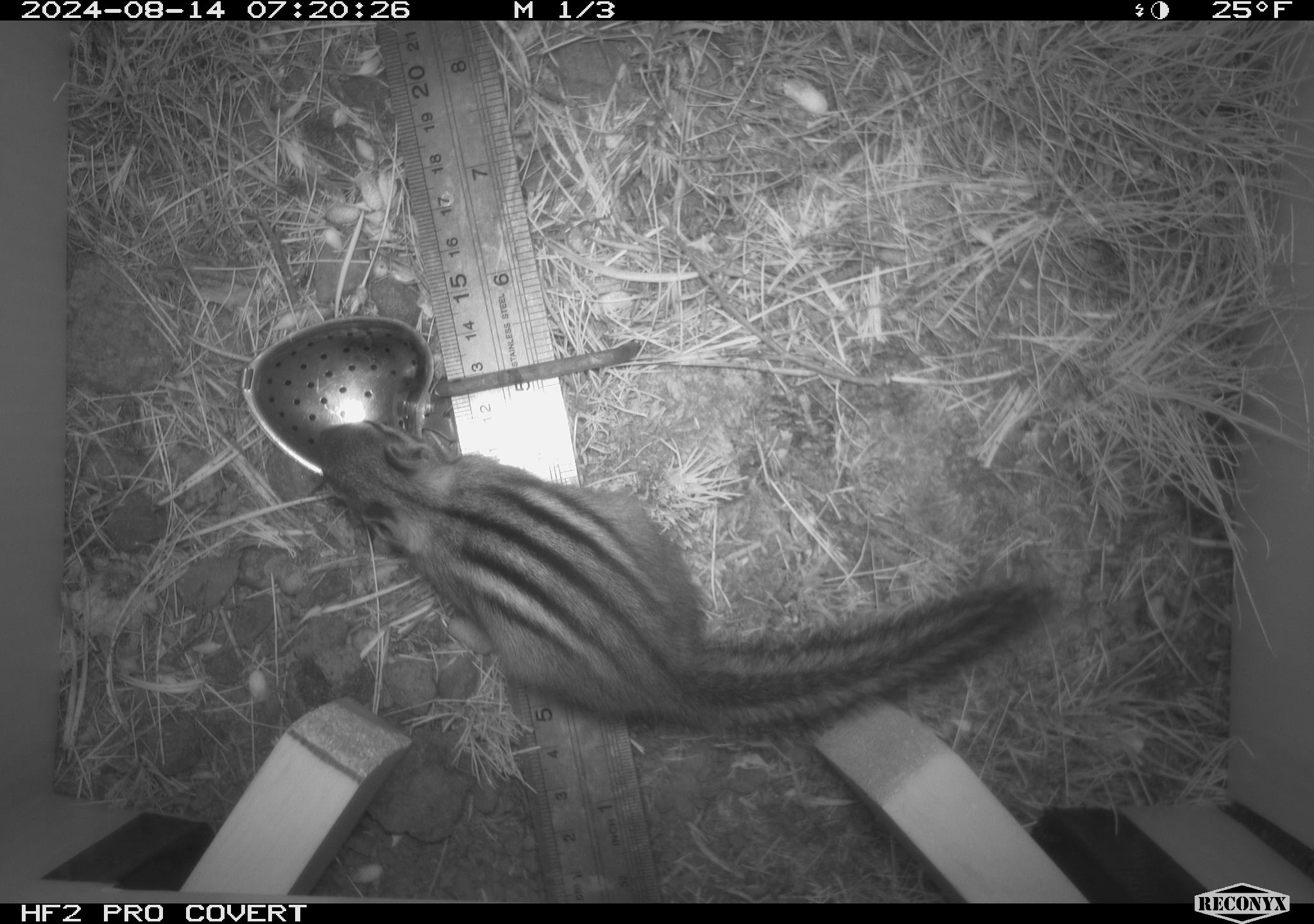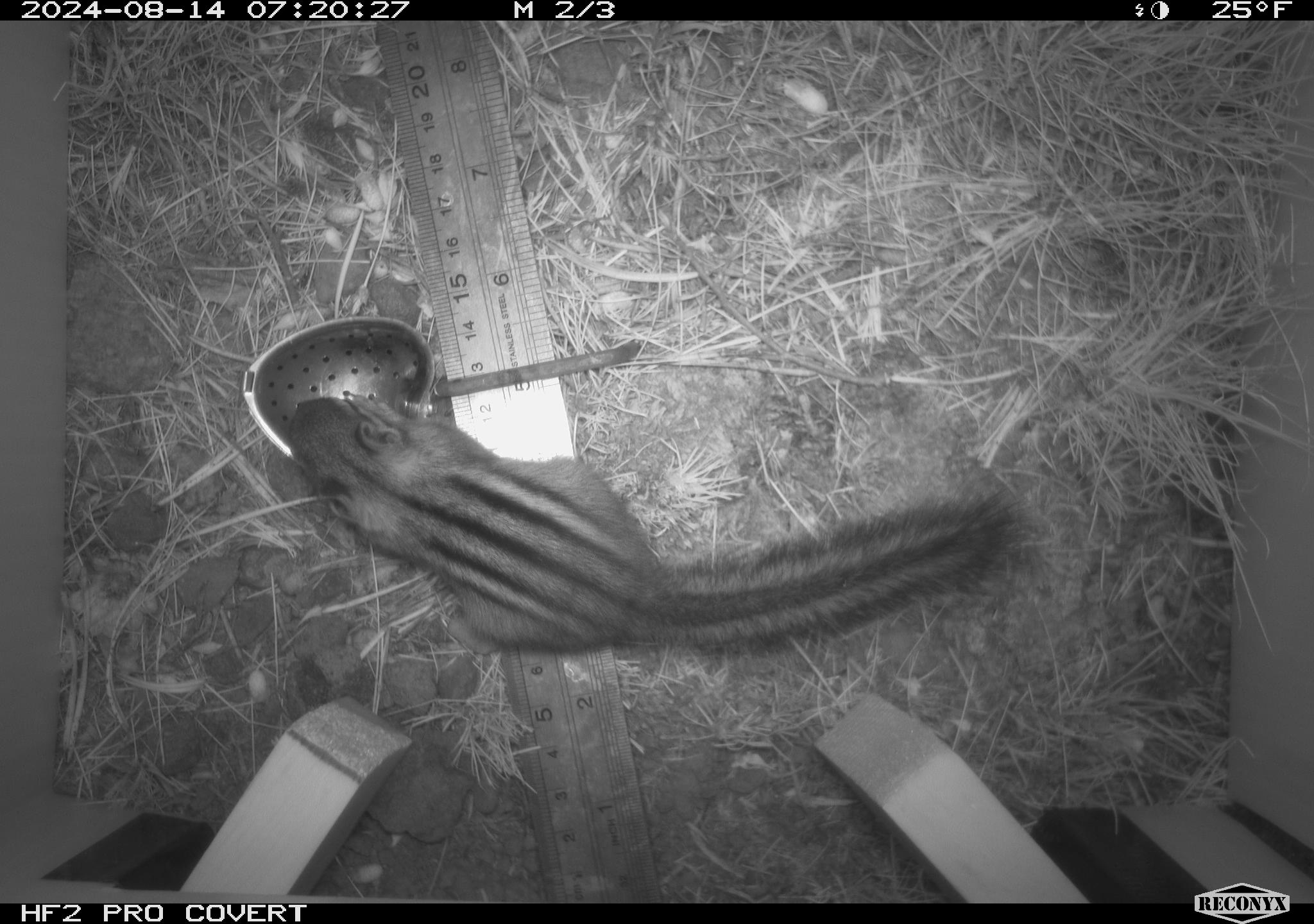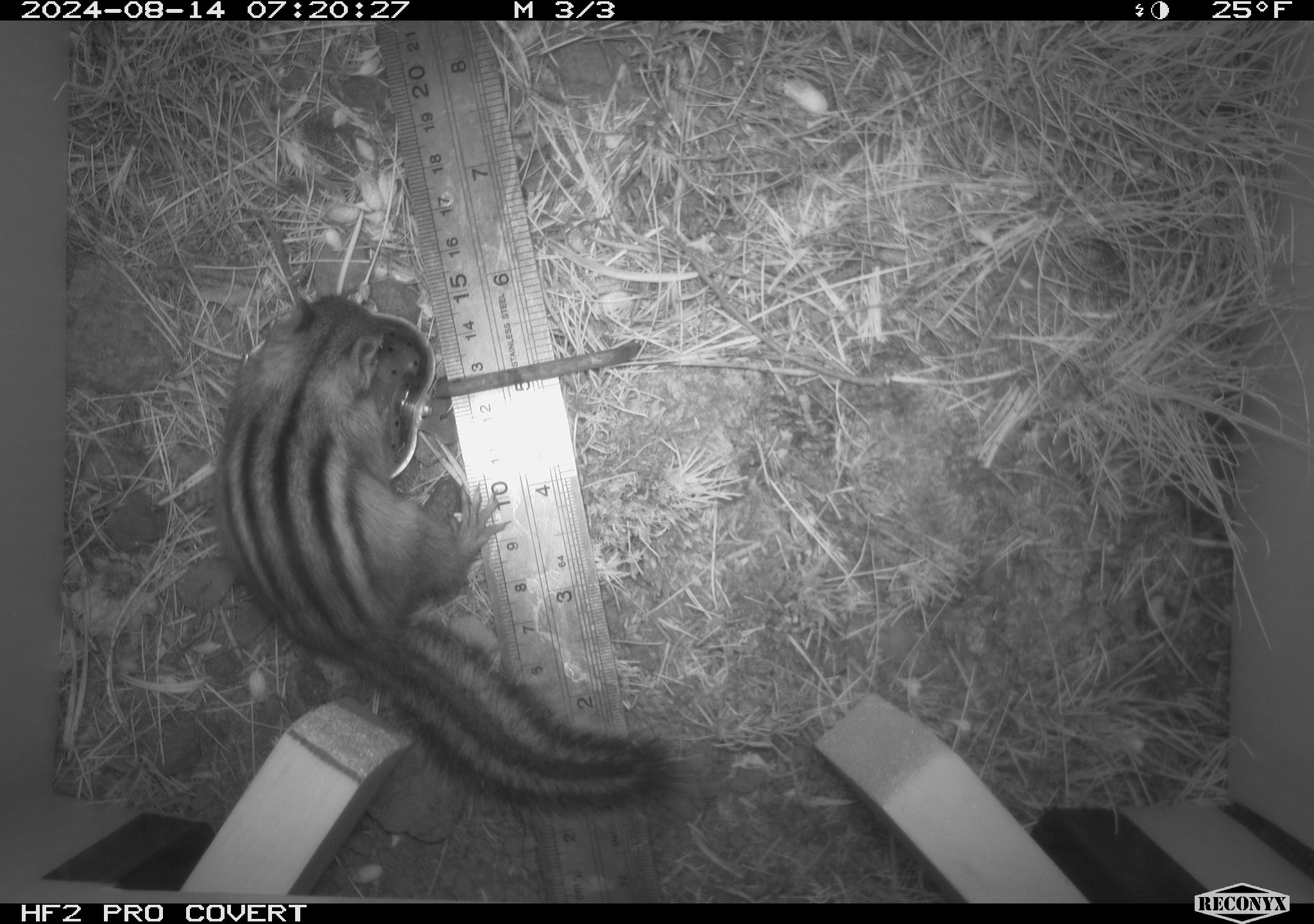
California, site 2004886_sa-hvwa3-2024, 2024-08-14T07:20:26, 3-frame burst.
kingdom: Animalia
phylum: Chordata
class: Mammalia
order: Rodentia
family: Sciuridae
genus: Neotamias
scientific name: Neotamias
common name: western chipmunks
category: neotamias species